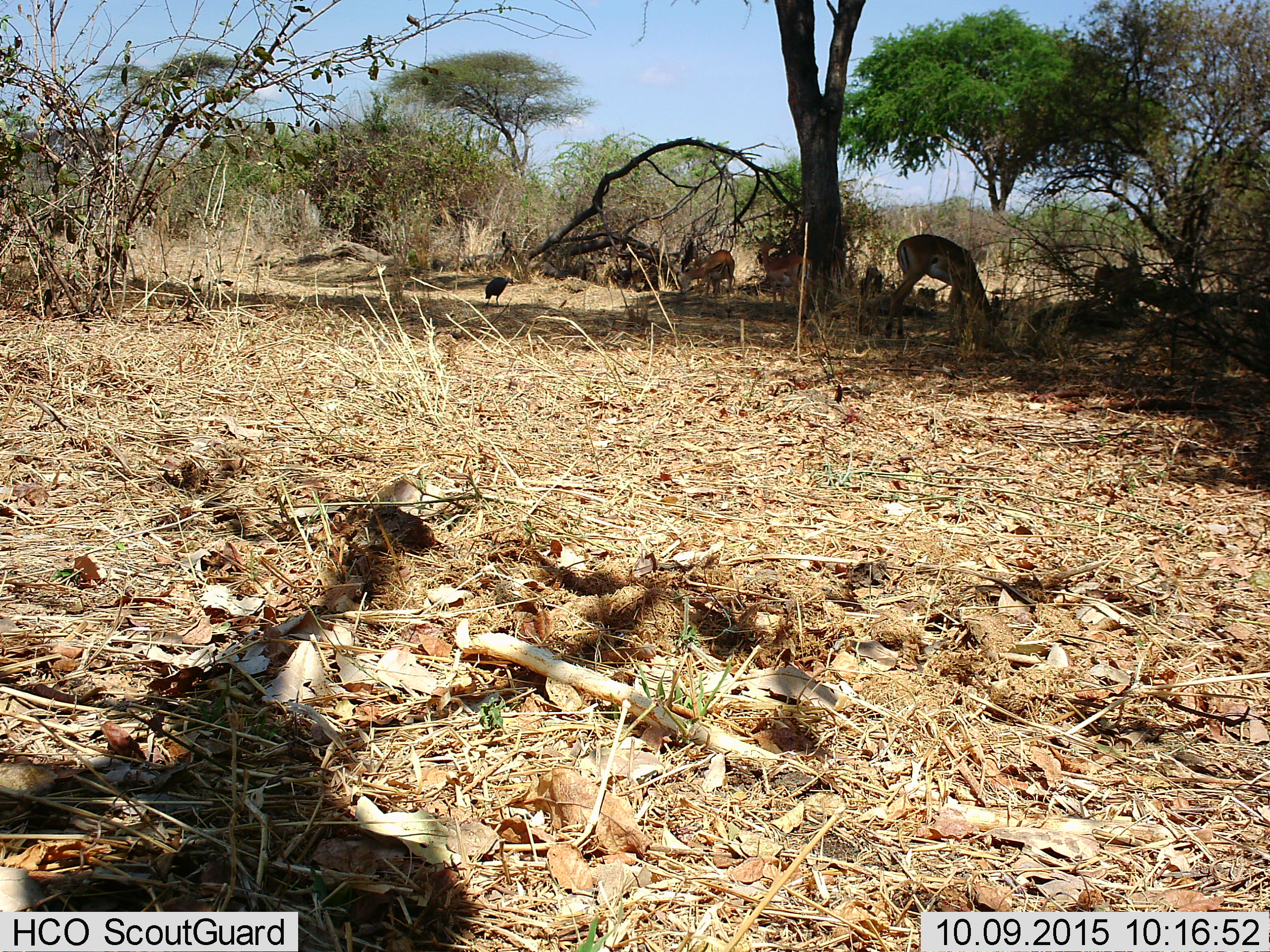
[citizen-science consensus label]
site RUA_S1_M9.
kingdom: Animalia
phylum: Chordata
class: Aves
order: Galliformes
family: Numididae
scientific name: Numididae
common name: guineafowl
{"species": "guineafowl (Numididae)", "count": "1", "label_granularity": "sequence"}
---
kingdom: Animalia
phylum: Chordata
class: Mammalia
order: Artiodactyla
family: Bovidae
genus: Aepyceros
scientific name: Aepyceros melampus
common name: impala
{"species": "impala (Aepyceros melampus)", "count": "4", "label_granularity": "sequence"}